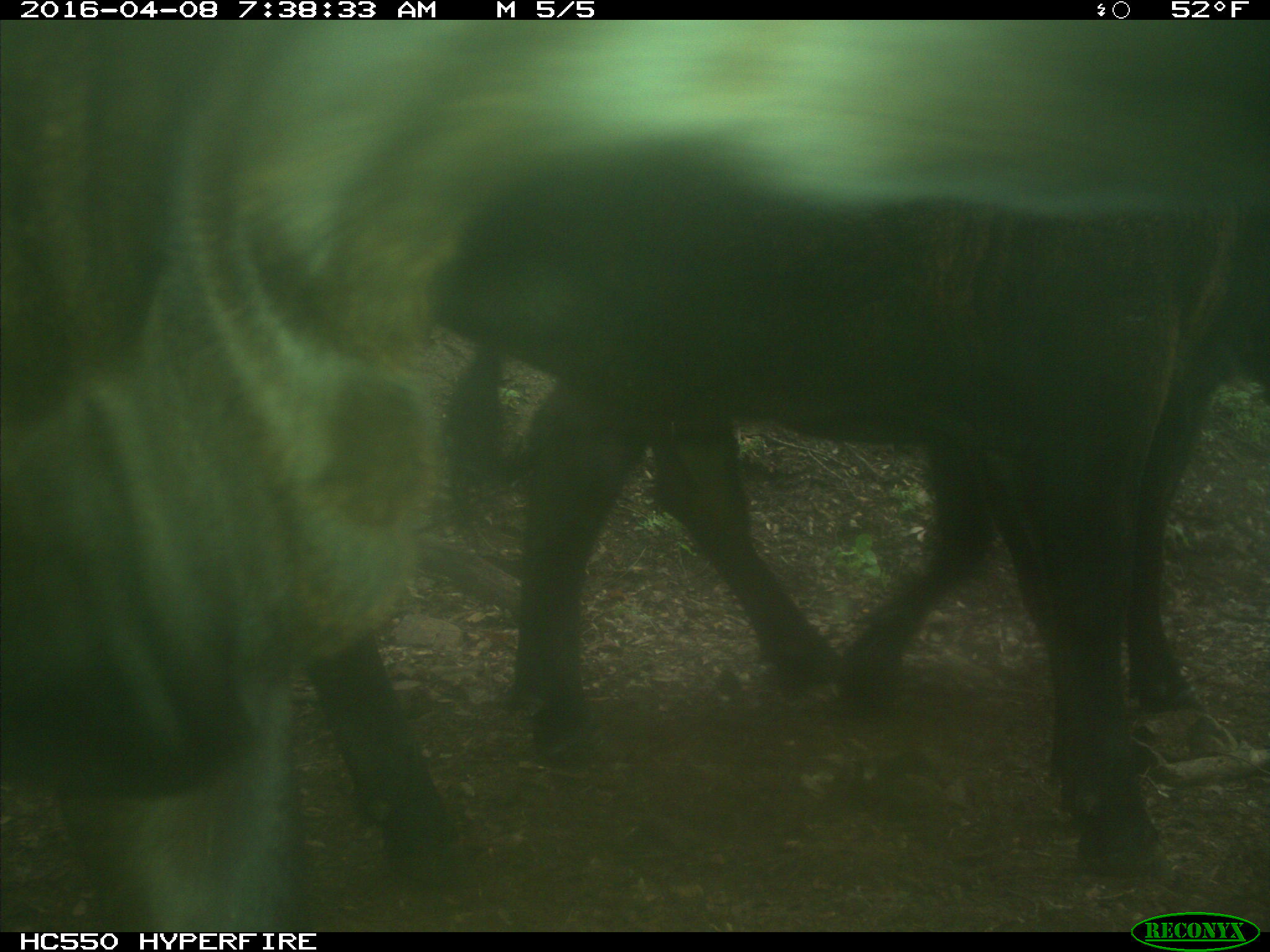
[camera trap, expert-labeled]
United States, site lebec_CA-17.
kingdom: Animalia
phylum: Chordata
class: Mammalia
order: Artiodactyla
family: Bovidae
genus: Bos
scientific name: Bos taurus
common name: domestic cow